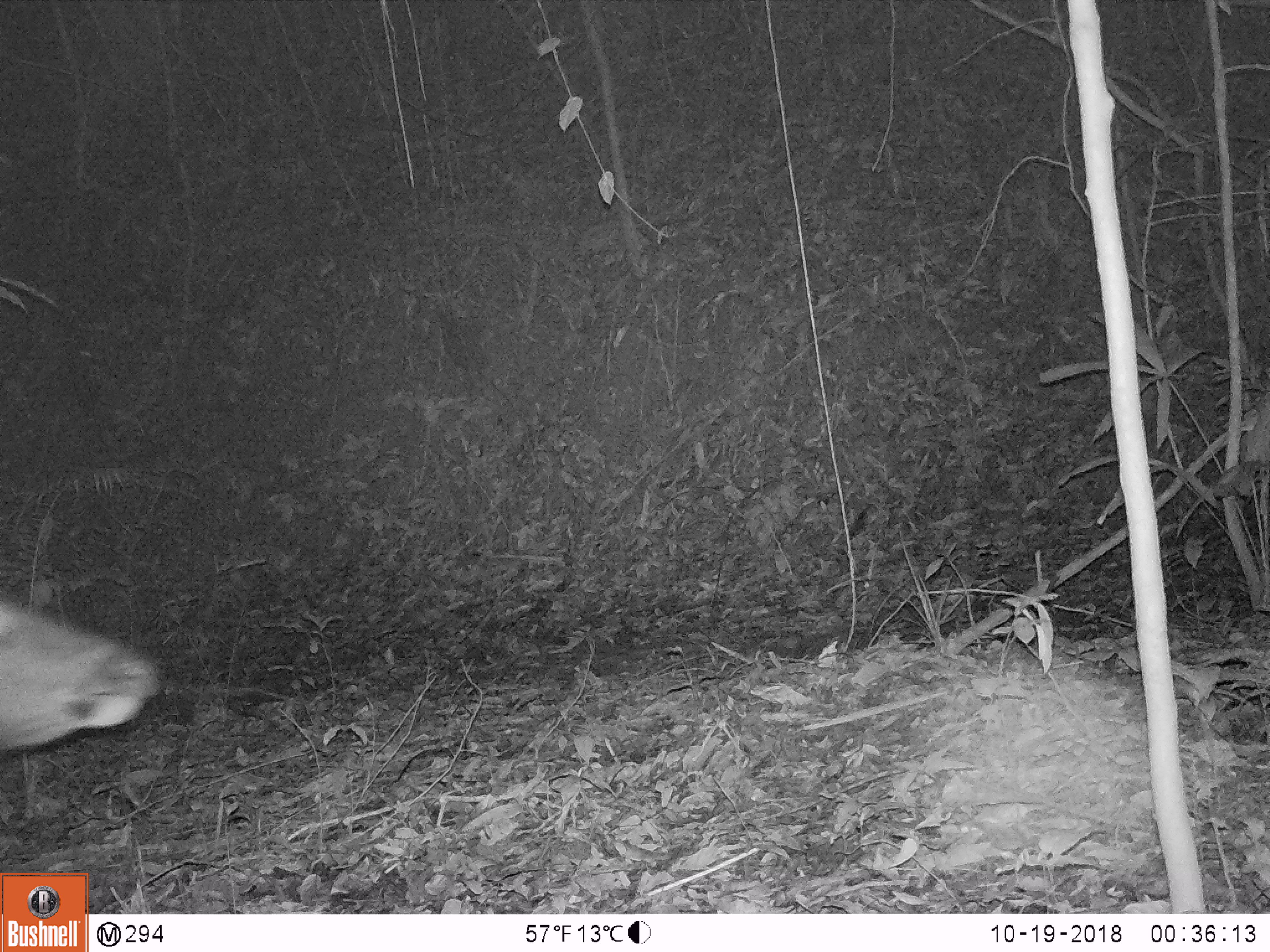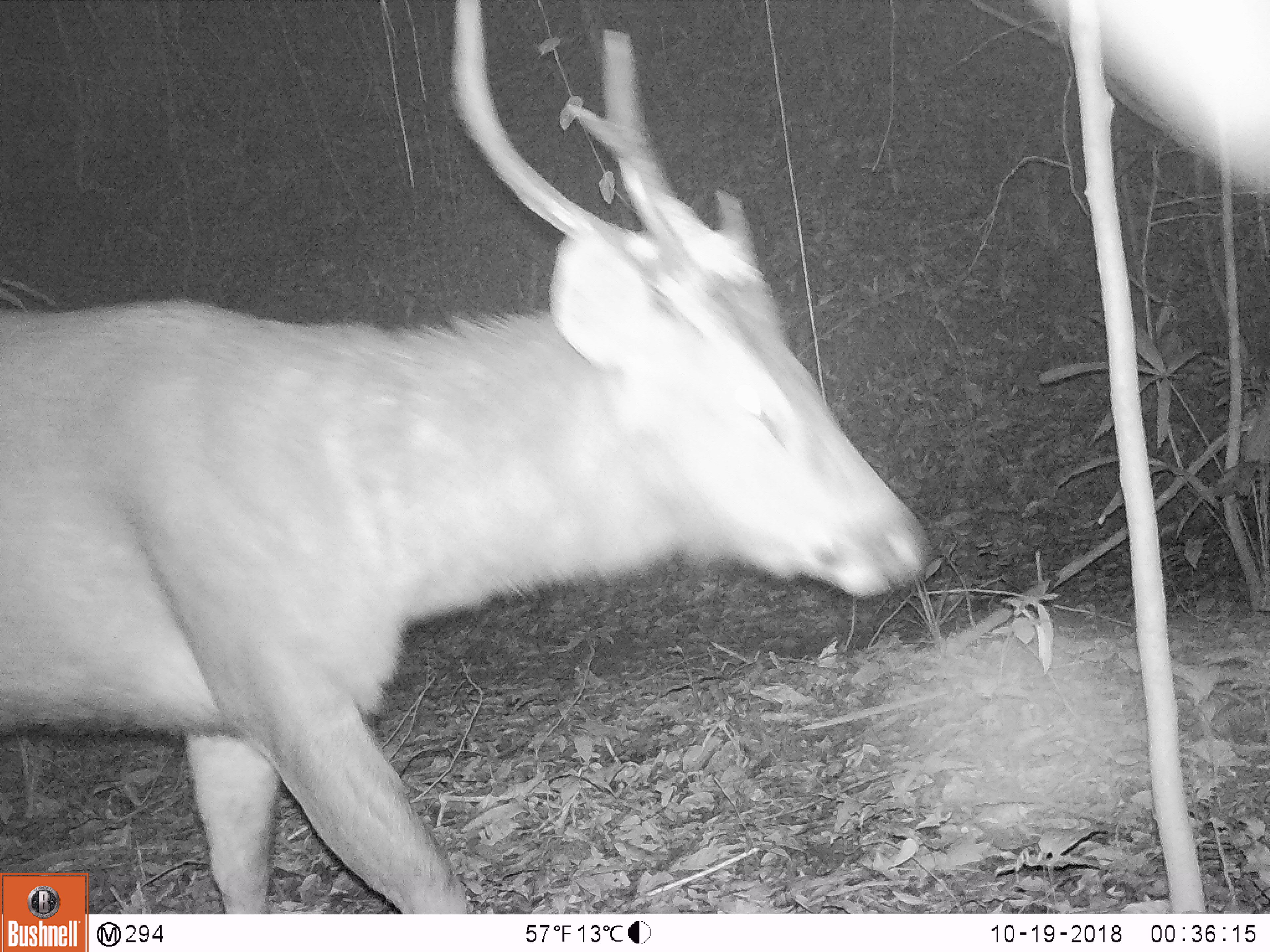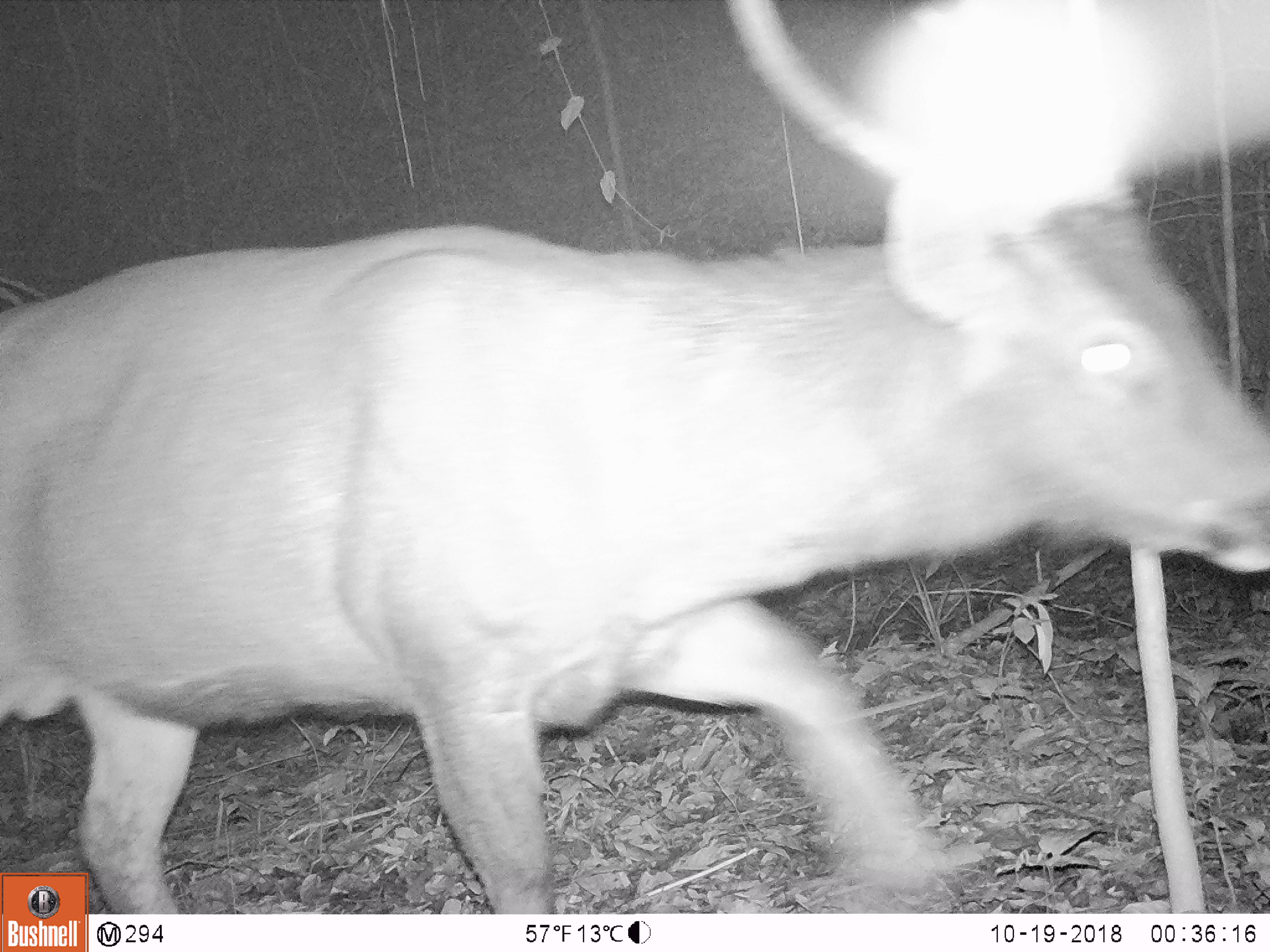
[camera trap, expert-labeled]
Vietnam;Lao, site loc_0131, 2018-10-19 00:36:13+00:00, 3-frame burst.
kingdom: Animalia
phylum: Chordata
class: Mammalia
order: Artiodactyla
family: Cervidae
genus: Rusa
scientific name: Rusa unicolor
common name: sambar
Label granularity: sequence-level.